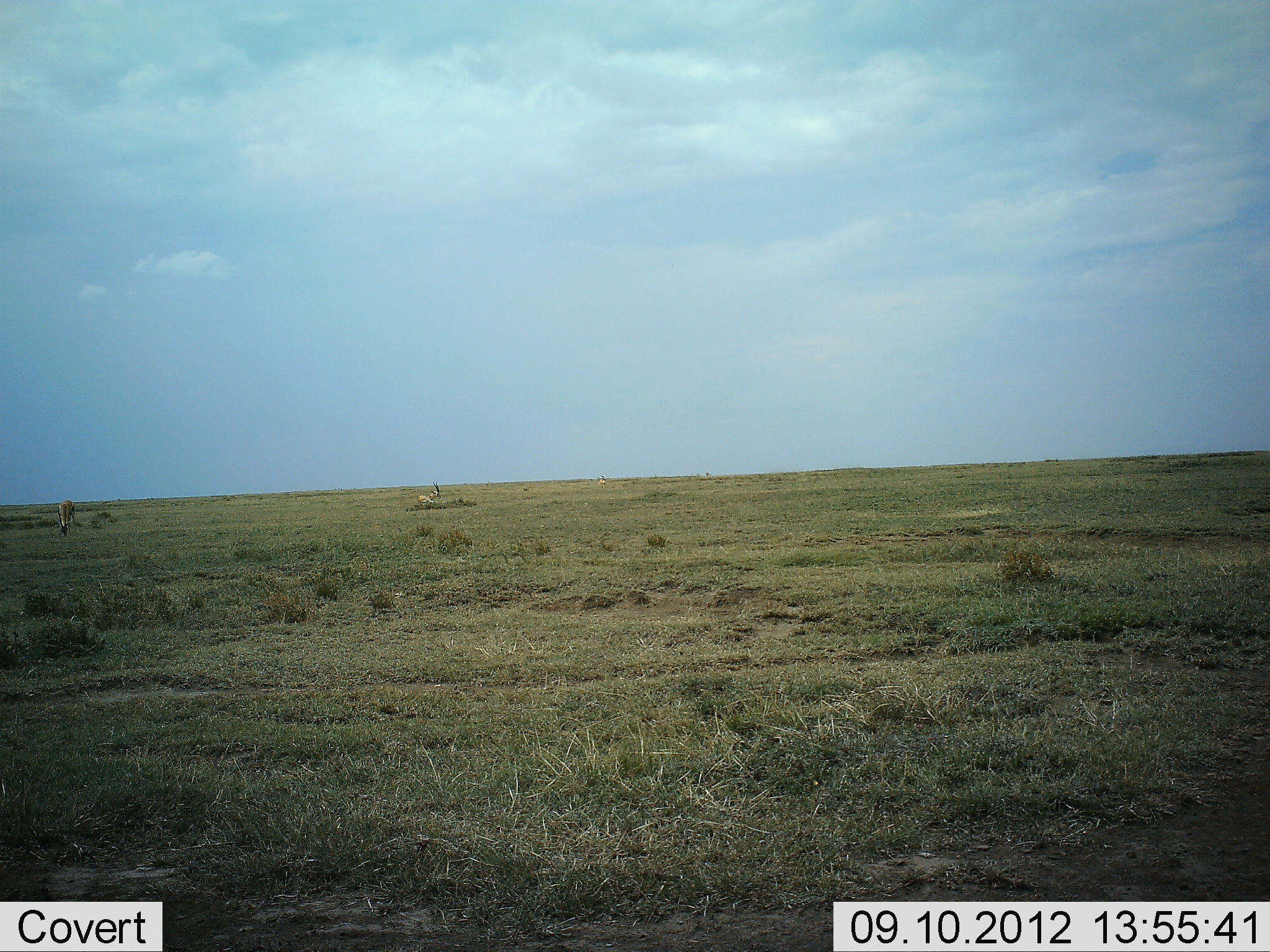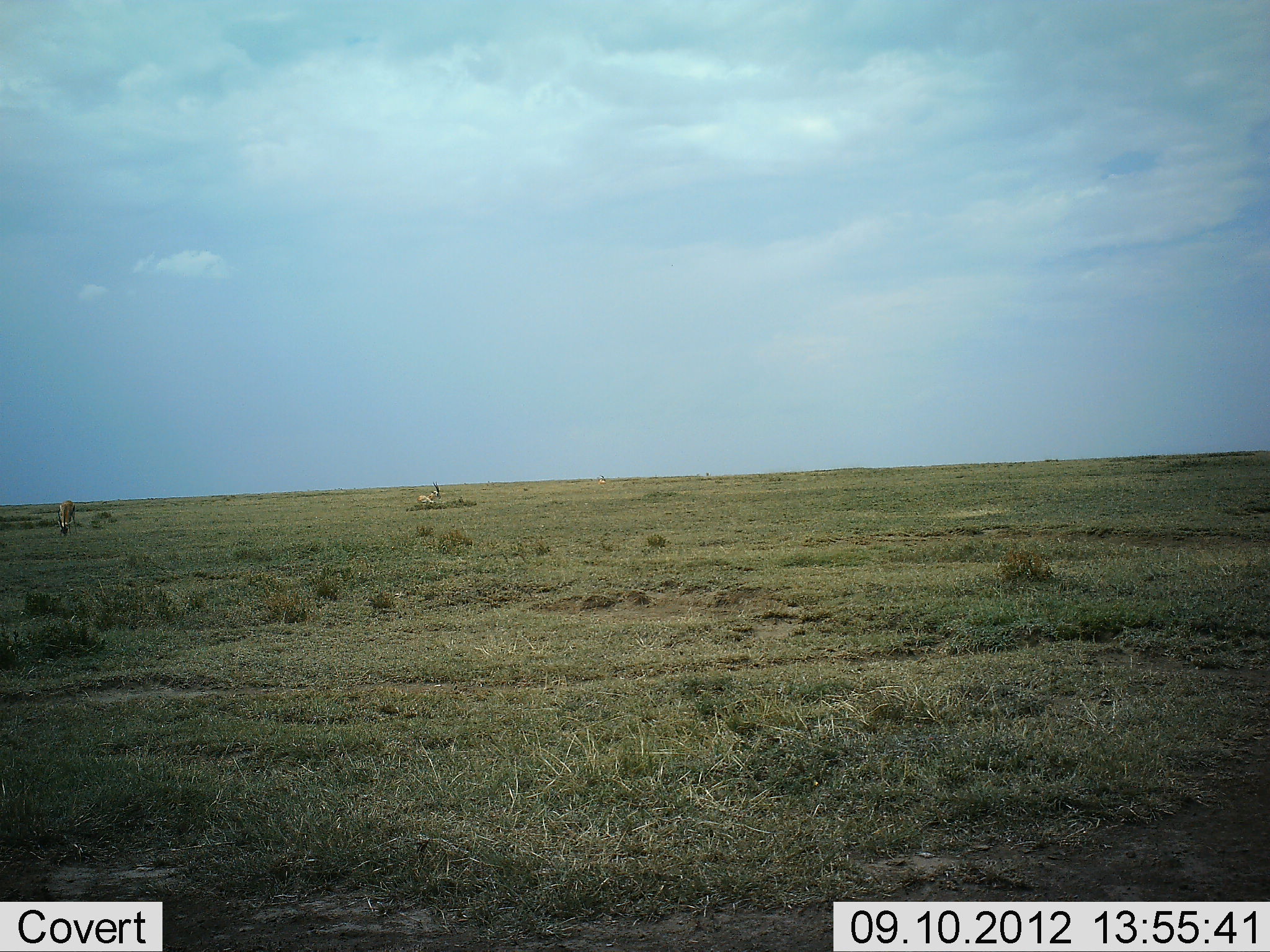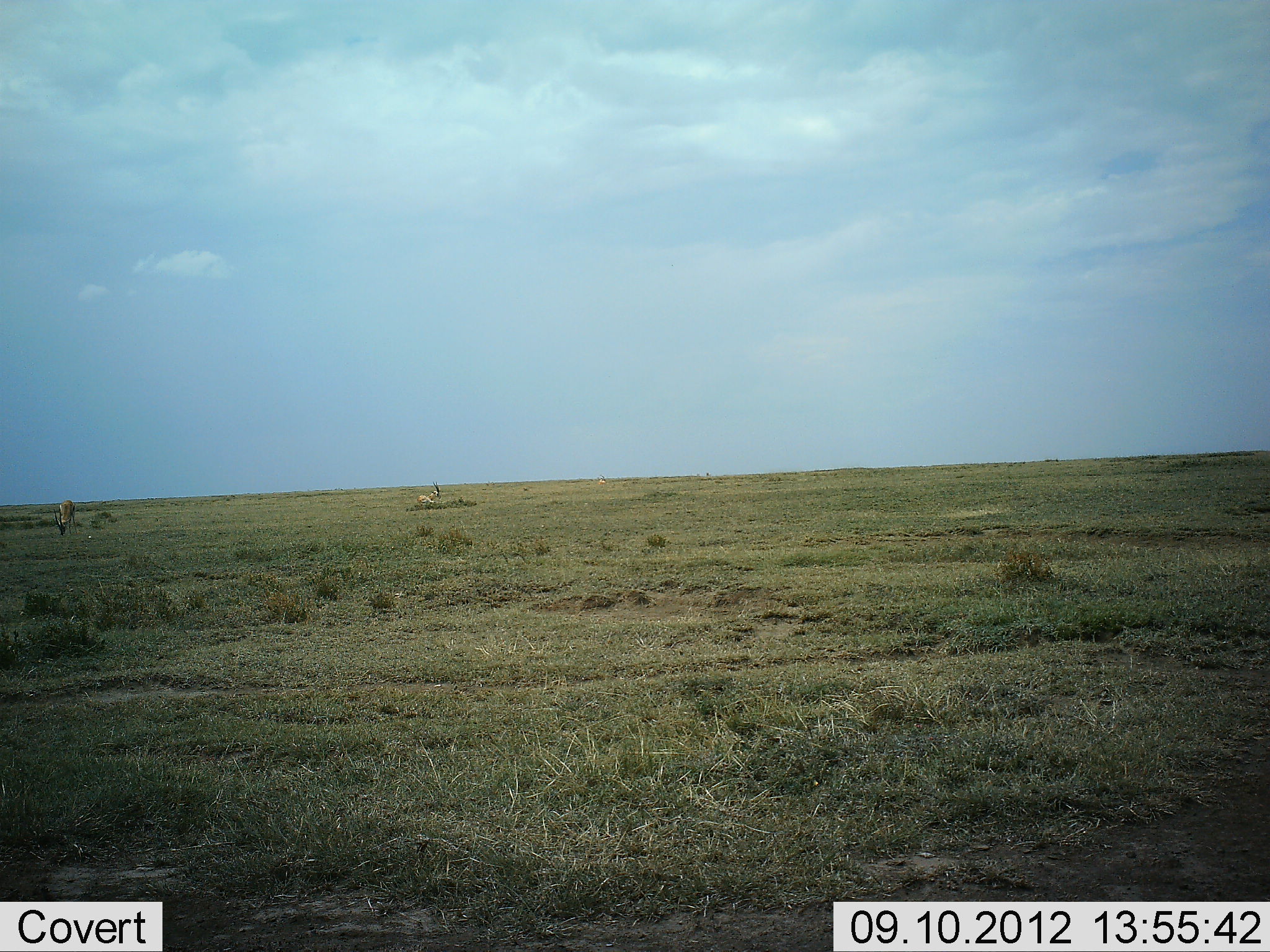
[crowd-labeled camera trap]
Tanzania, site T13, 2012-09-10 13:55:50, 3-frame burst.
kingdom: Animalia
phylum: Chordata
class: Mammalia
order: Artiodactyla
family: Bovidae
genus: Eudorcas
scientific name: Eudorcas thomsonii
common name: thomson's gazelle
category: gazellethomsons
Gazellethomsons (thomson's gazelle) (Eudorcas thomsonii), count 2. Behavior (volunteer vote fractions): standing 50%, resting 25%, moving 0%, interacting 0%. Young present (vote fraction): 0%. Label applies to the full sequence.